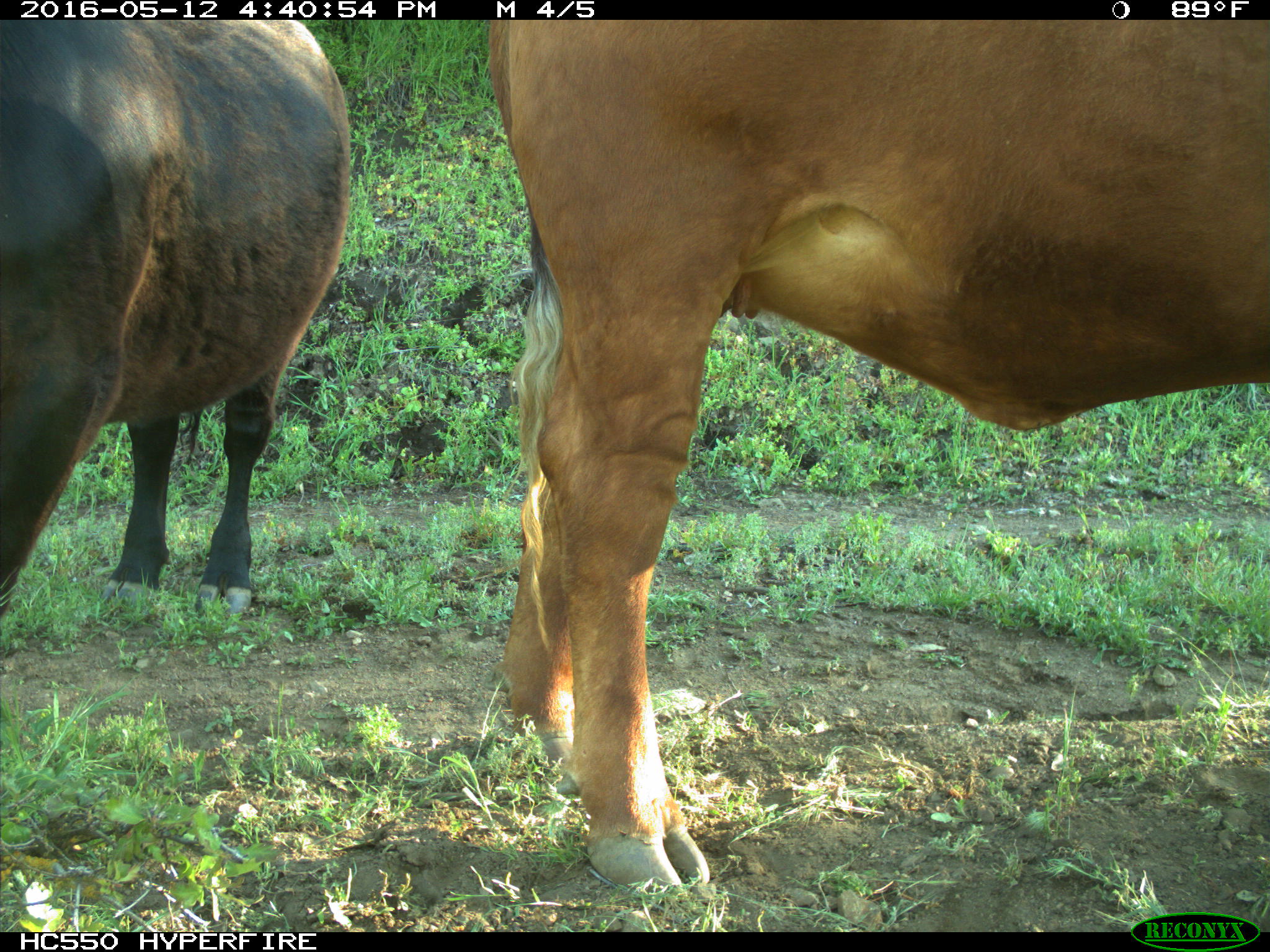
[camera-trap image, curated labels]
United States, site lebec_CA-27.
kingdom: Animalia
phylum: Chordata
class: Mammalia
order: Artiodactyla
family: Bovidae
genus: Bos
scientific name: Bos taurus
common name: domestic cow